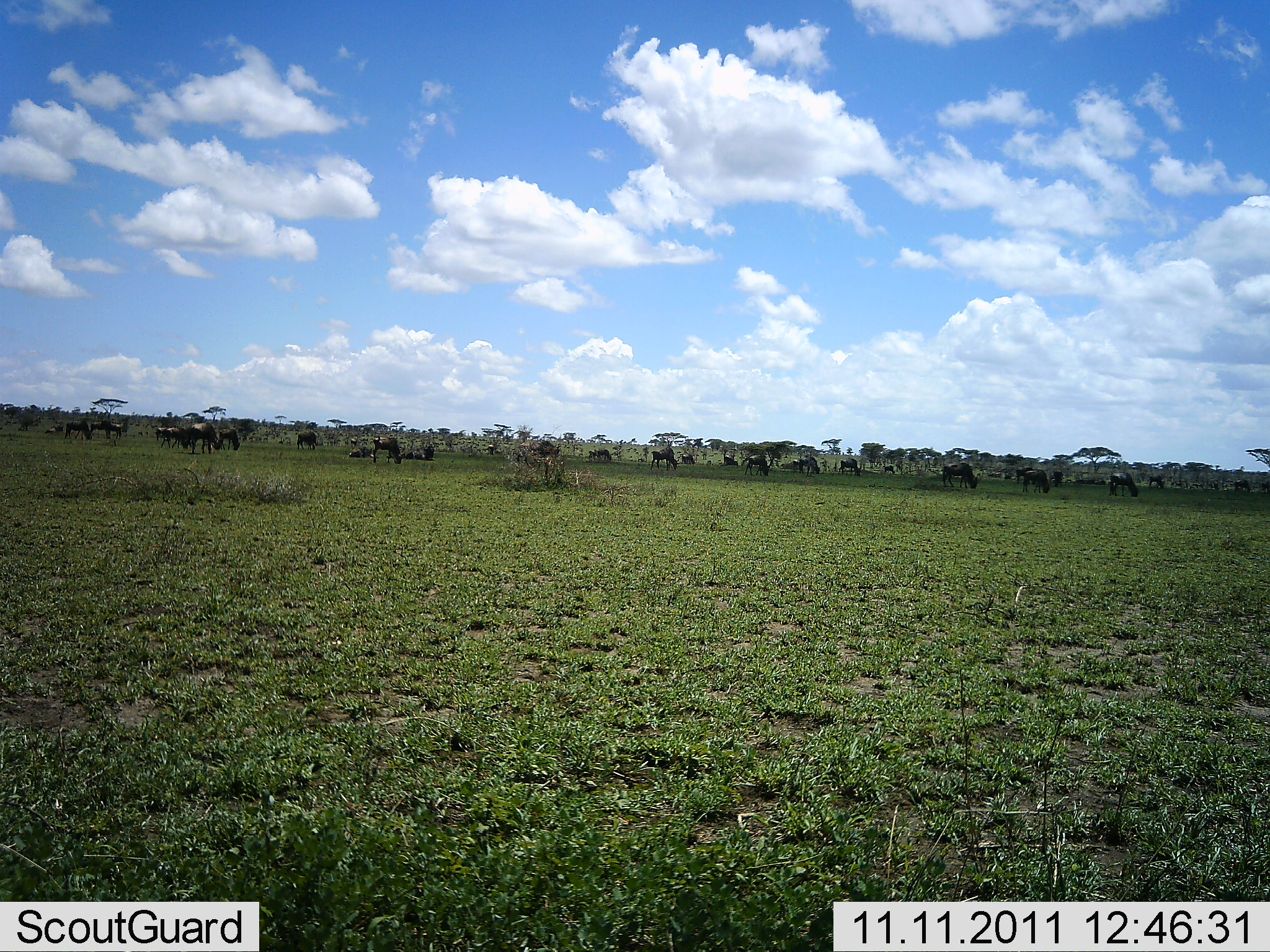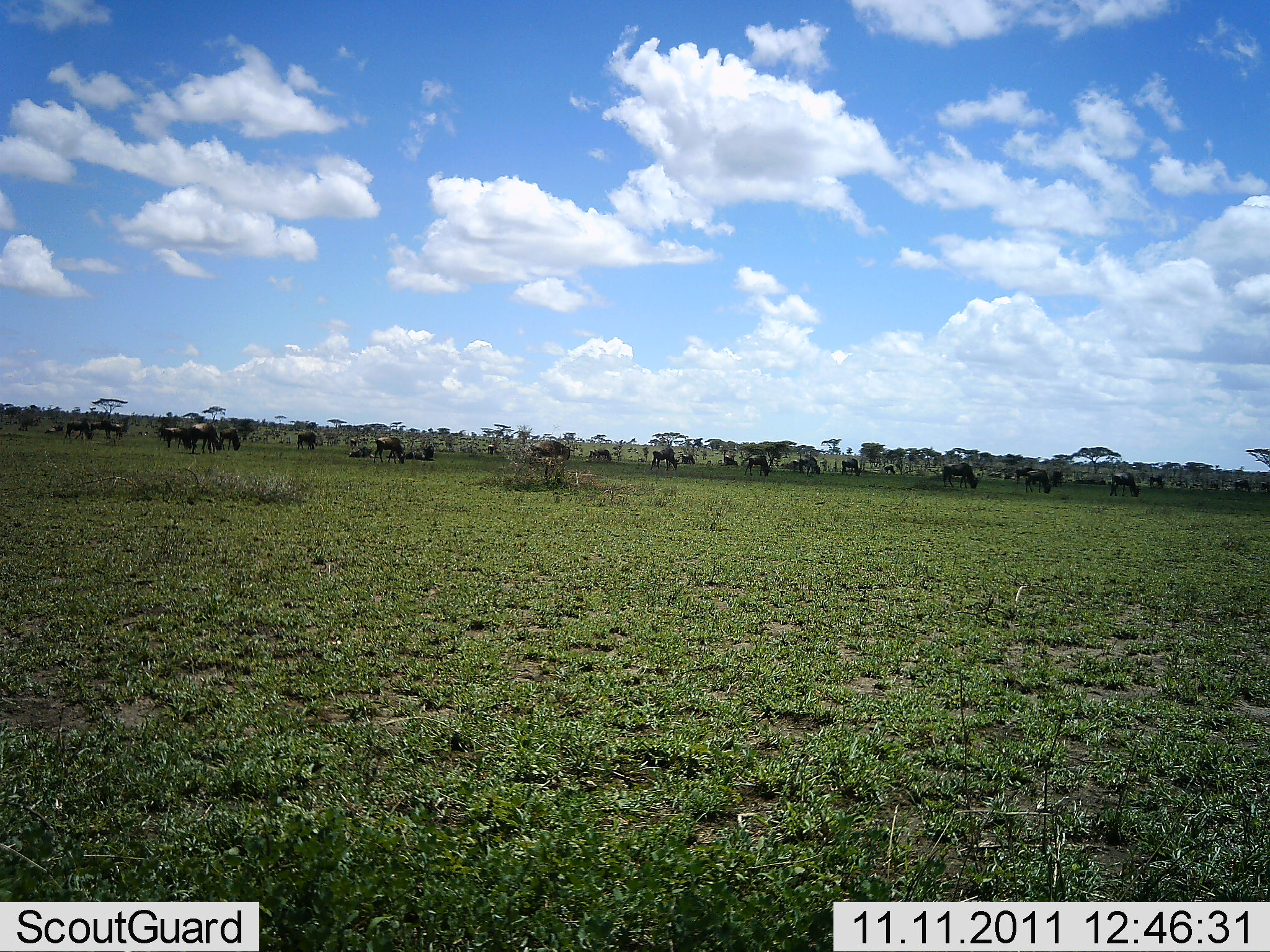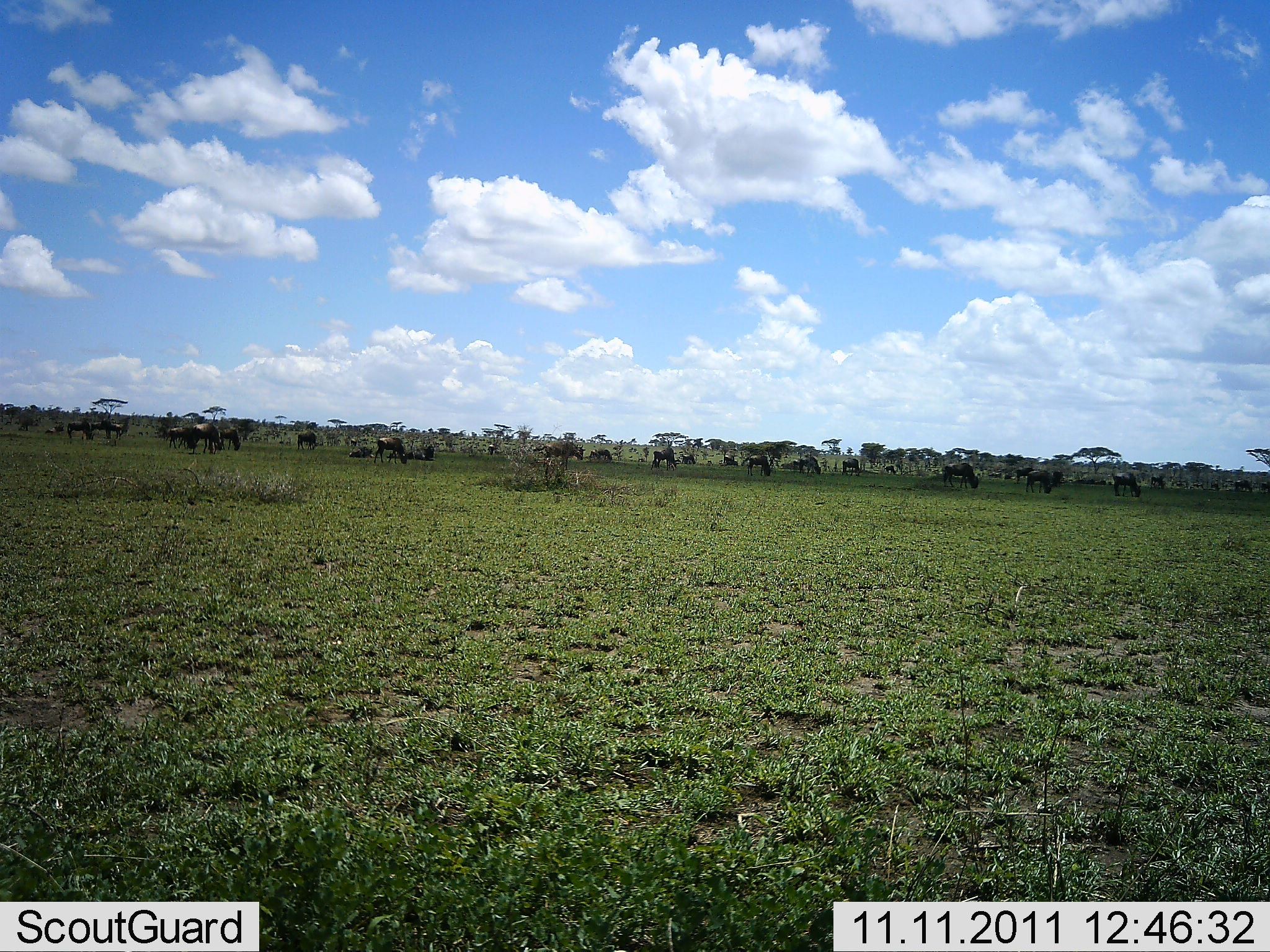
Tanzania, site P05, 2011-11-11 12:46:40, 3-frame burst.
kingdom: Animalia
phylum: Chordata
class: Mammalia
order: Artiodactyla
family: Bovidae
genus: Connochaetes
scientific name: Connochaetes taurinus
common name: blue wildebeest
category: wildebeest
Wildebeest (blue wildebeest) (Connochaetes taurinus), count 11-50. Behavior (volunteer vote fractions): standing 50%, resting 0%, moving 30%, interacting 10%. Young present (vote fraction): 0%. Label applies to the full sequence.